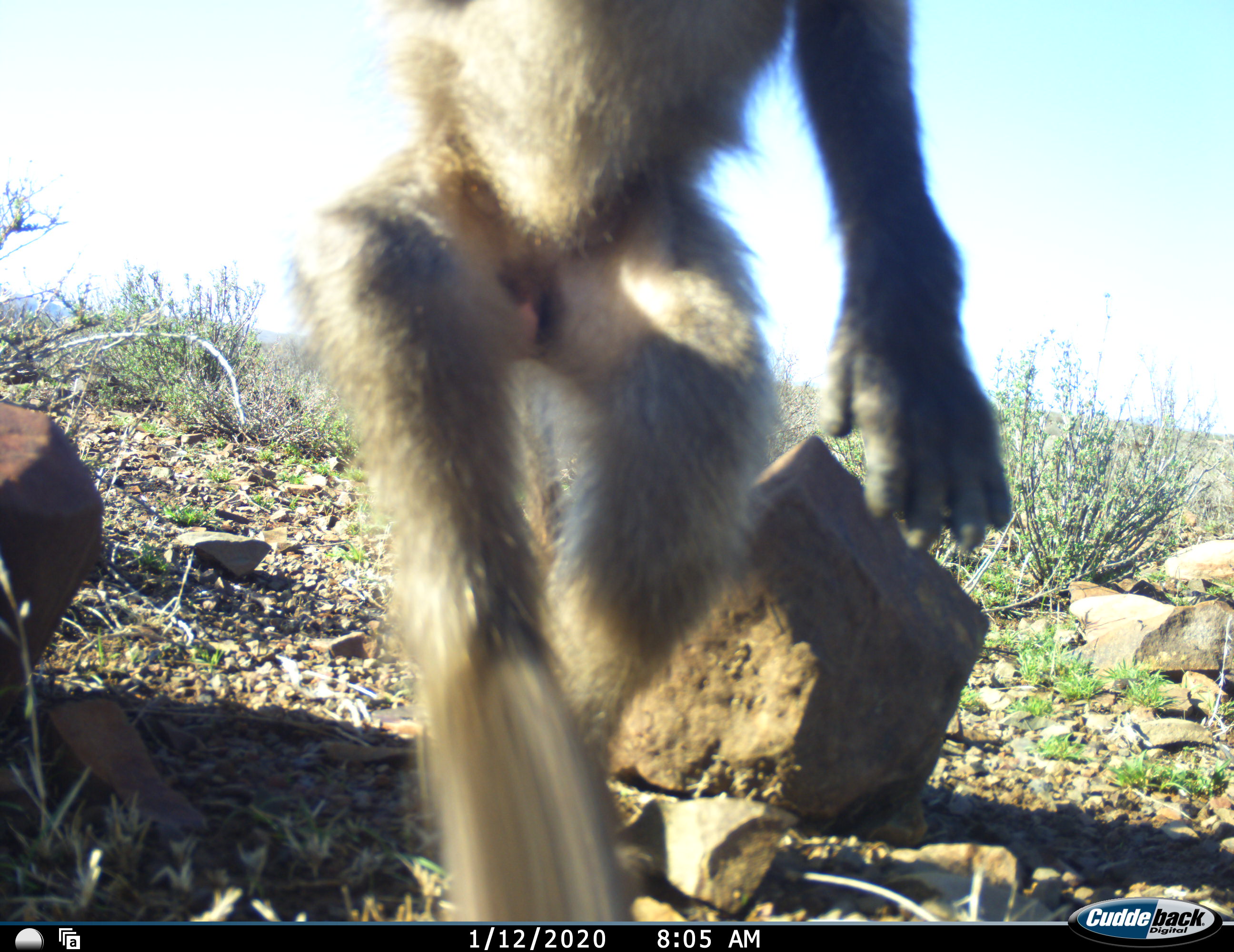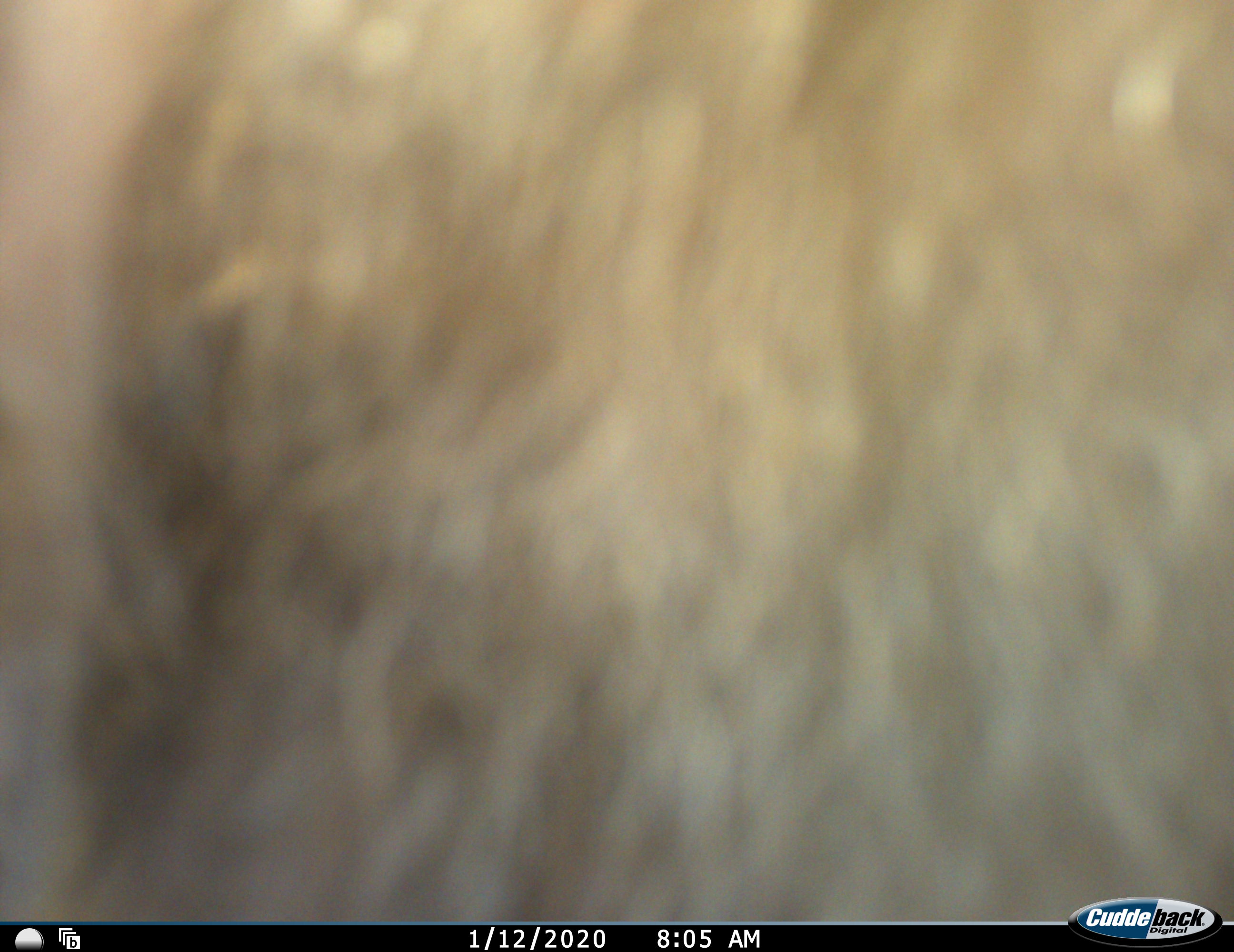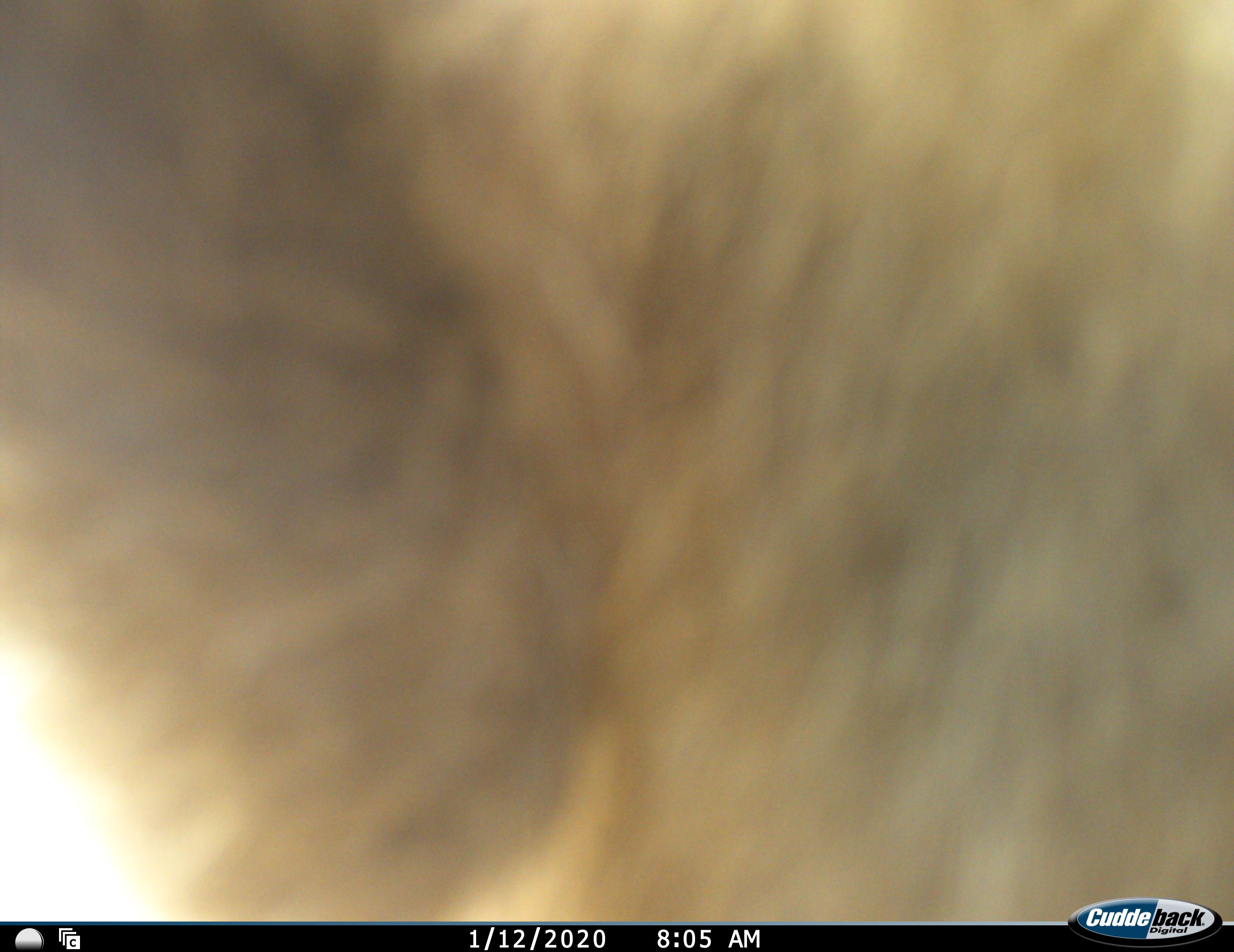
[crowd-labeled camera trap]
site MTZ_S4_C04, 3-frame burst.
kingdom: Animalia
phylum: Chordata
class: Mammalia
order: Primates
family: Cercopithecidae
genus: Chlorocebus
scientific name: Chlorocebus pygerythrus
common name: vervet monkey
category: monkeyvervet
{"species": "monkeyvervet (vervet monkey) (Chlorocebus pygerythrus)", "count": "1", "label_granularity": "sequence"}